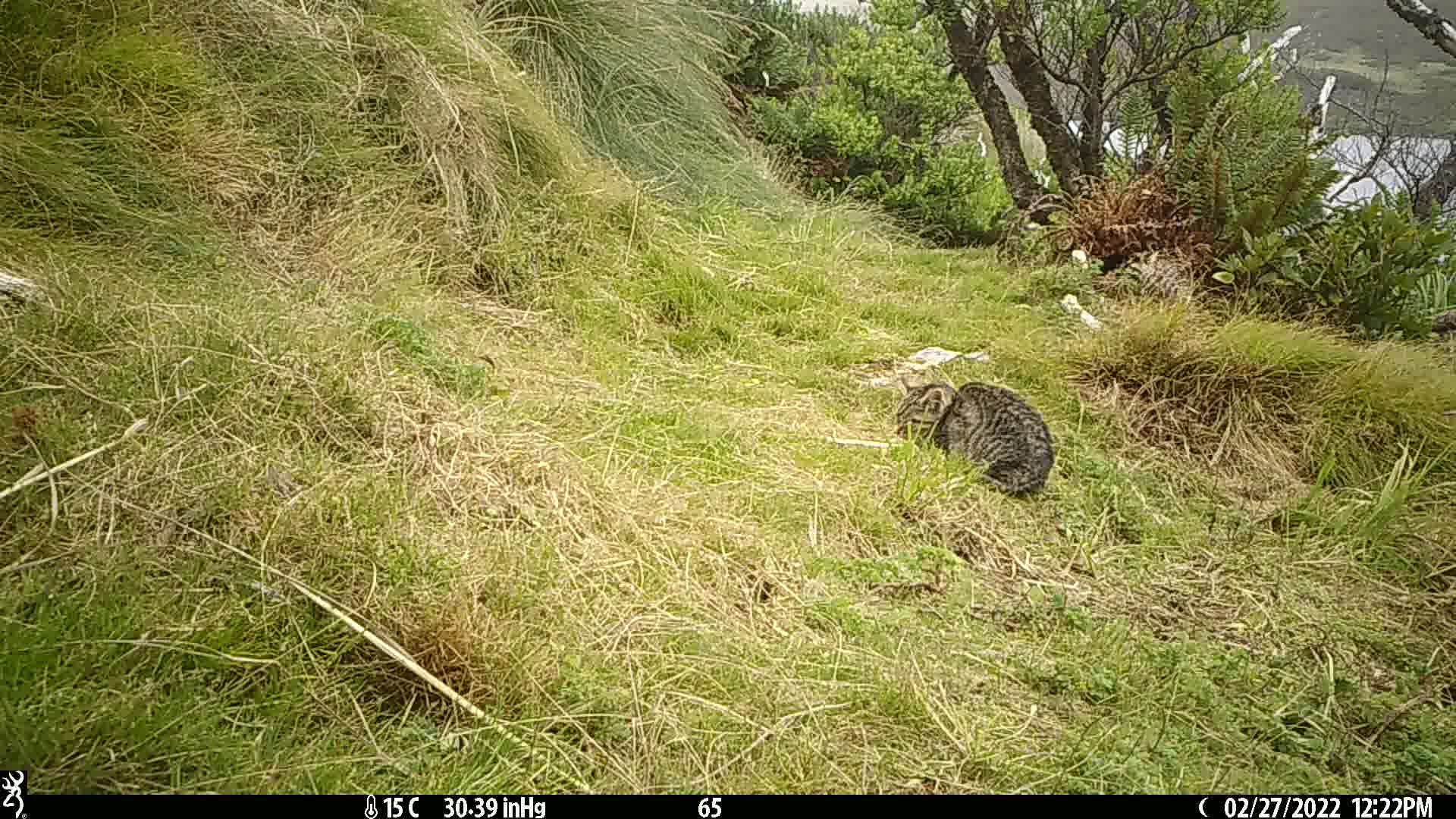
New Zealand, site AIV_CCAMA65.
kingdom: Animalia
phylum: Chordata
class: Mammalia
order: Carnivora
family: Felidae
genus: Felis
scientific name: Felis catus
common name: domestic cat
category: cat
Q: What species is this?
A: Cat (domestic cat) (Felis catus).